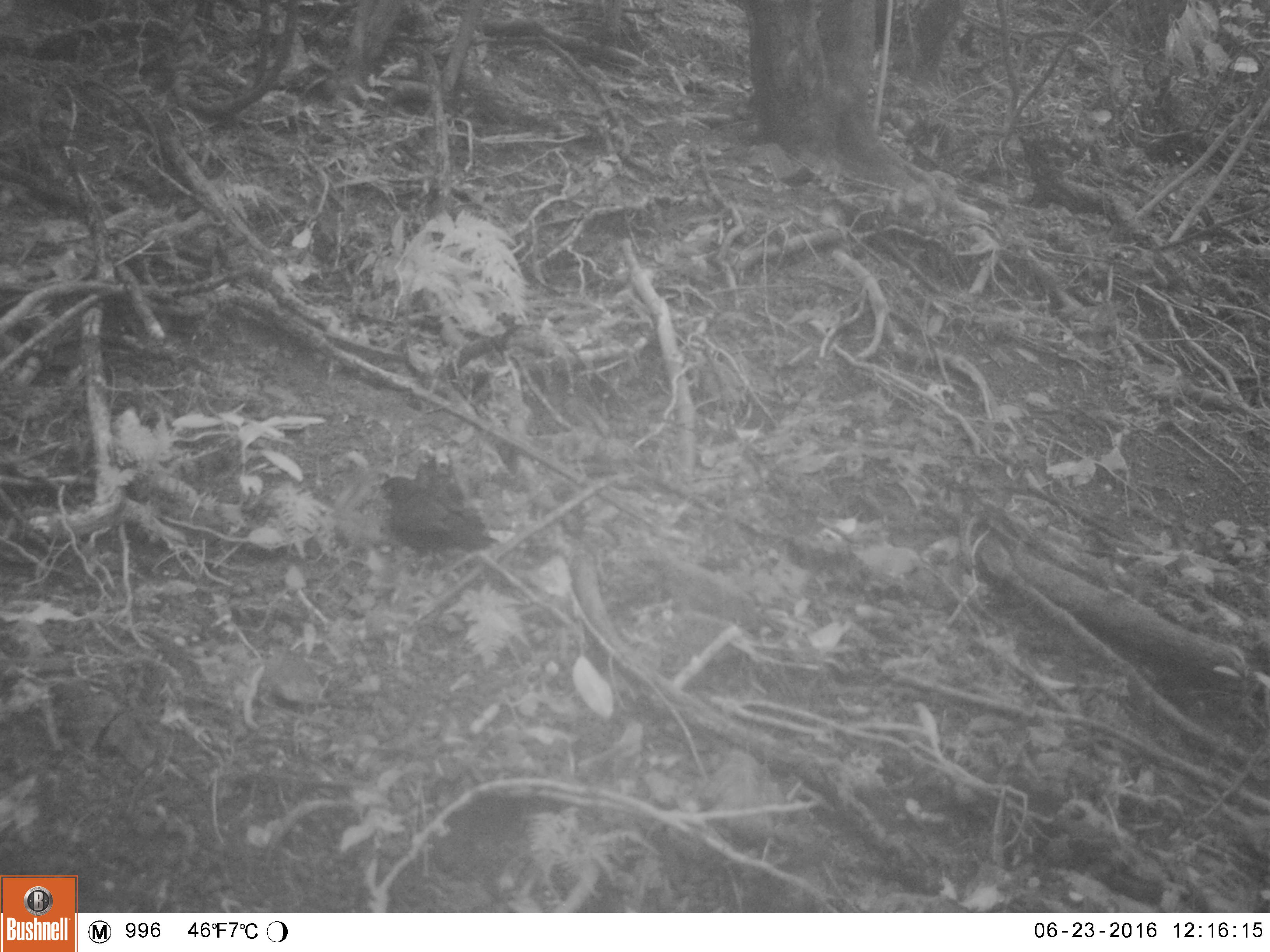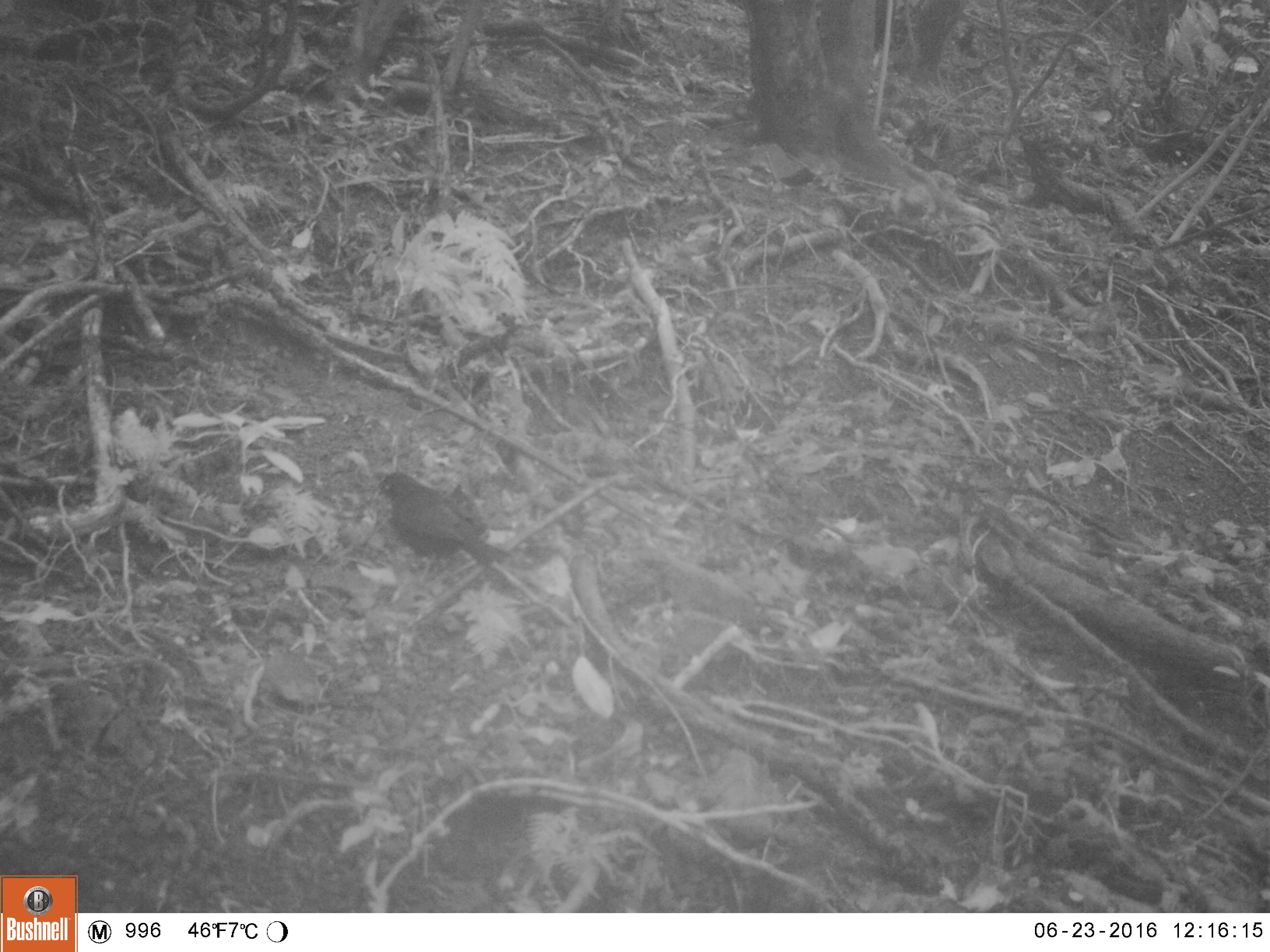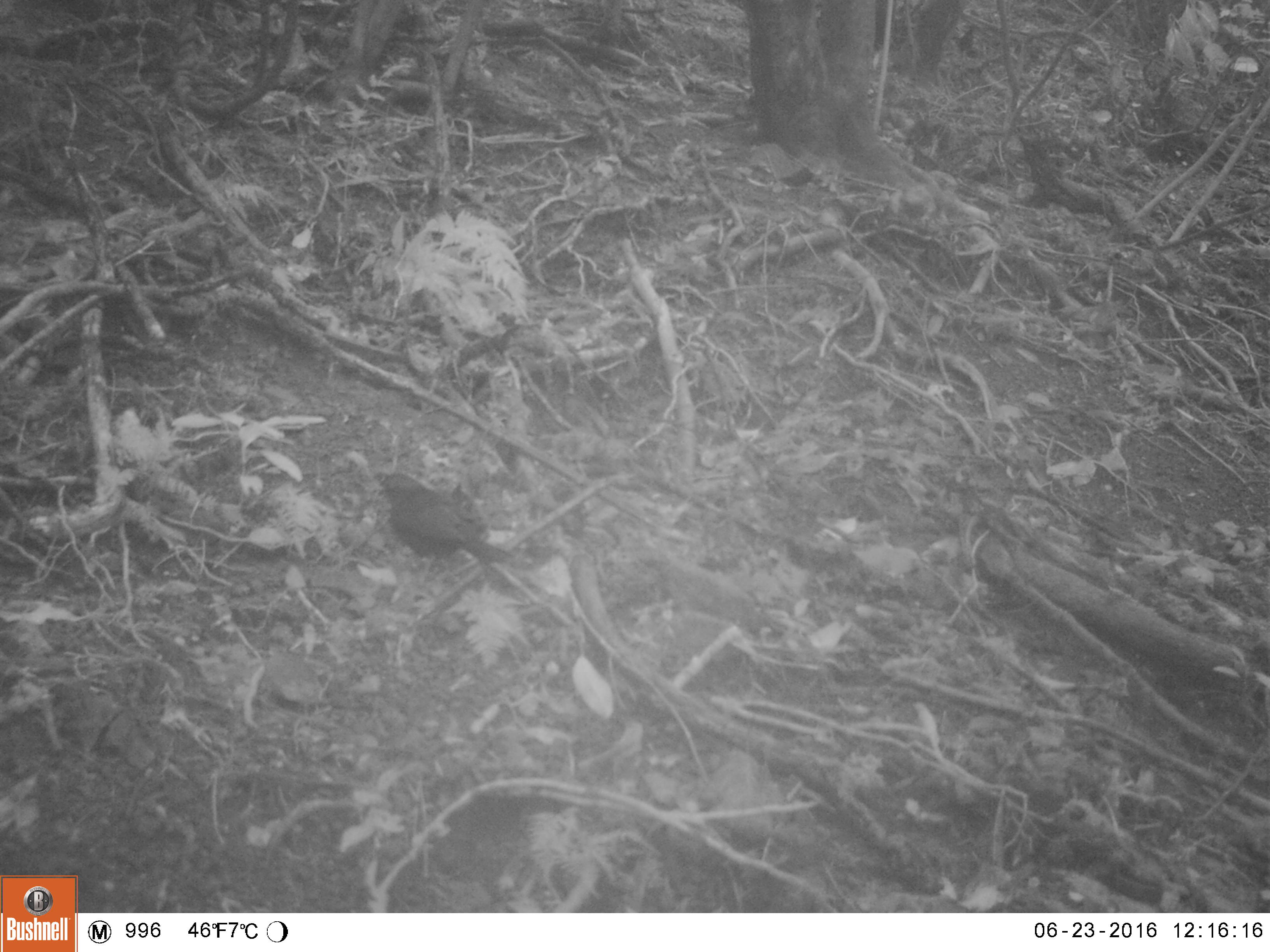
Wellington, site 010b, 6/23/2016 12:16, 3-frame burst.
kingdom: Animalia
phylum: Chordata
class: Aves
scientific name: Aves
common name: bird